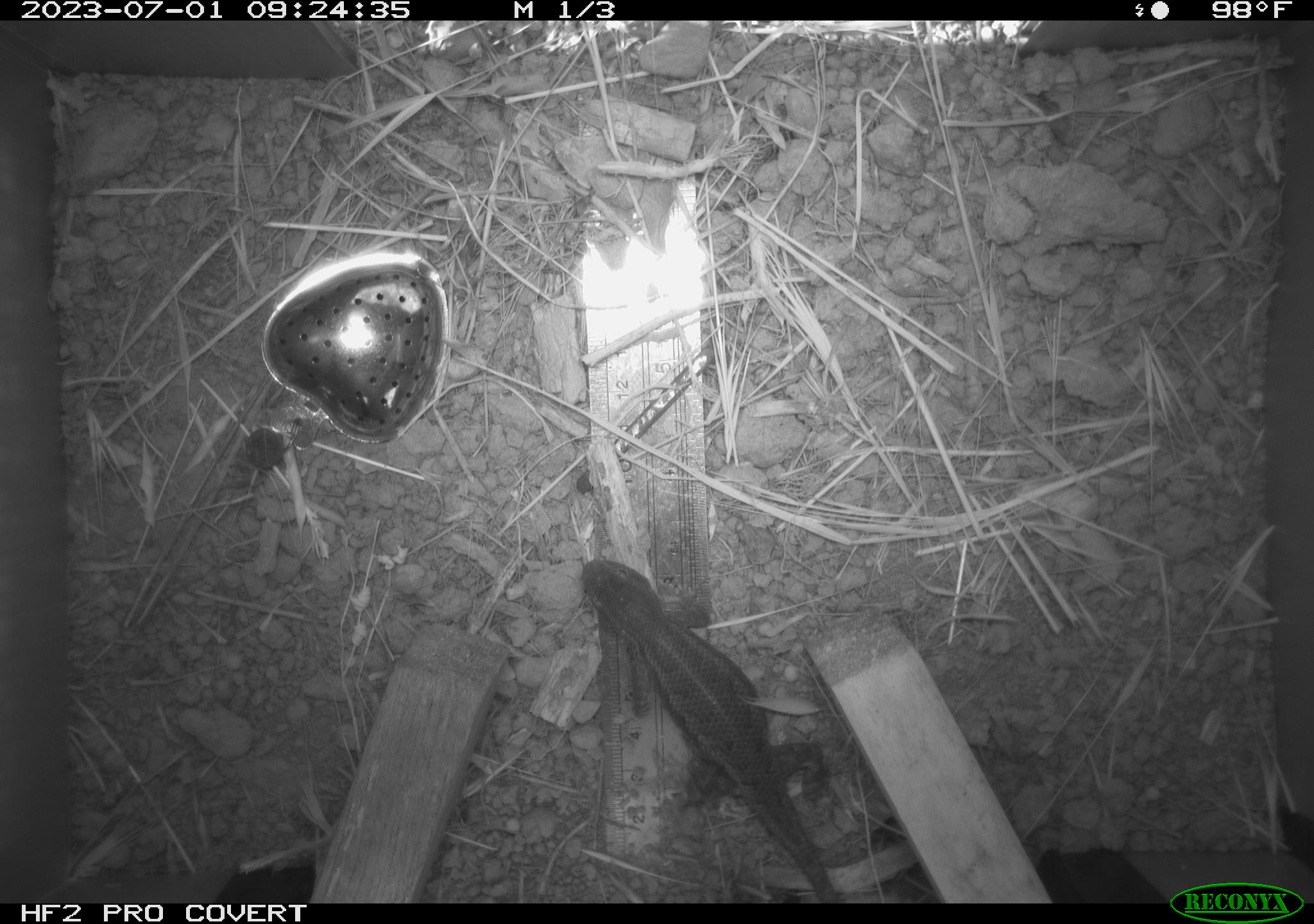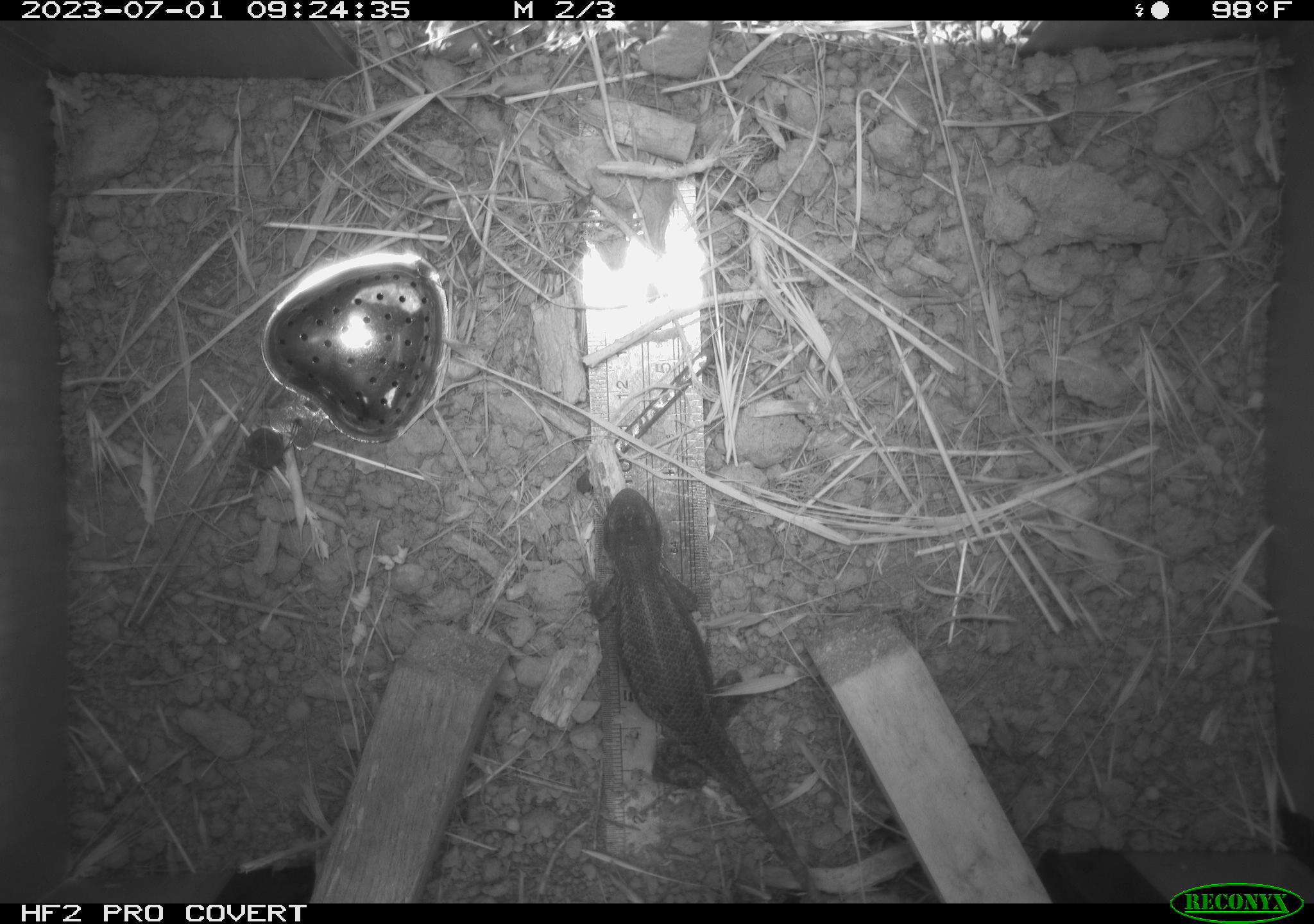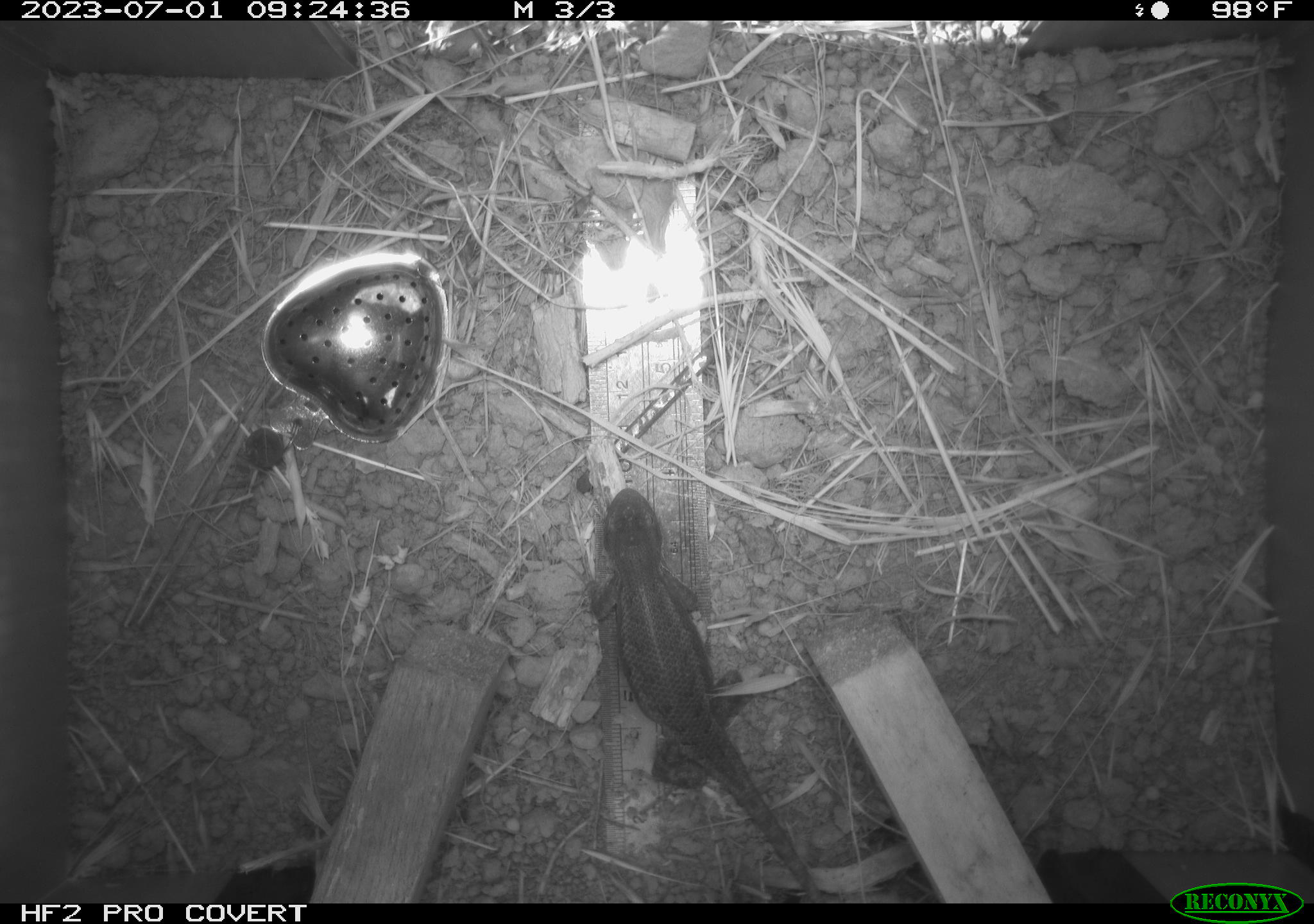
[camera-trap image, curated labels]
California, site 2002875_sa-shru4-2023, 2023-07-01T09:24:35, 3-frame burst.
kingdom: Animalia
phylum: Chordata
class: Reptilia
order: Squamata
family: Phrynosomatidae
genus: Sceloporus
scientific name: Sceloporus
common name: spiny lizards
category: sceloporus species